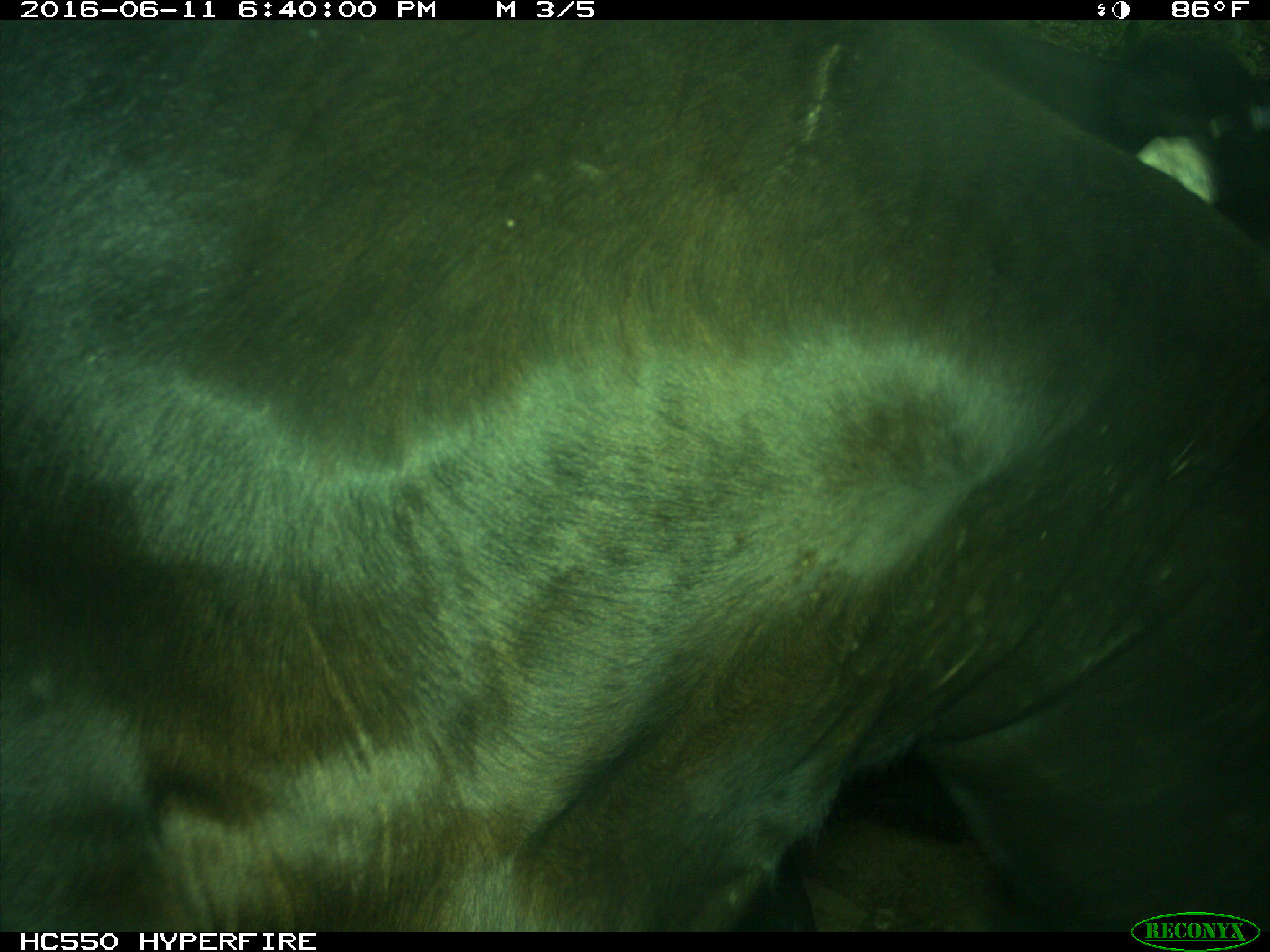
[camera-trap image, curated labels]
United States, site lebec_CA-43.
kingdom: Animalia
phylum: Chordata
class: Mammalia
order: Artiodactyla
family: Bovidae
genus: Bos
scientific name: Bos taurus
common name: domestic cow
Bos taurus (domestic cow).